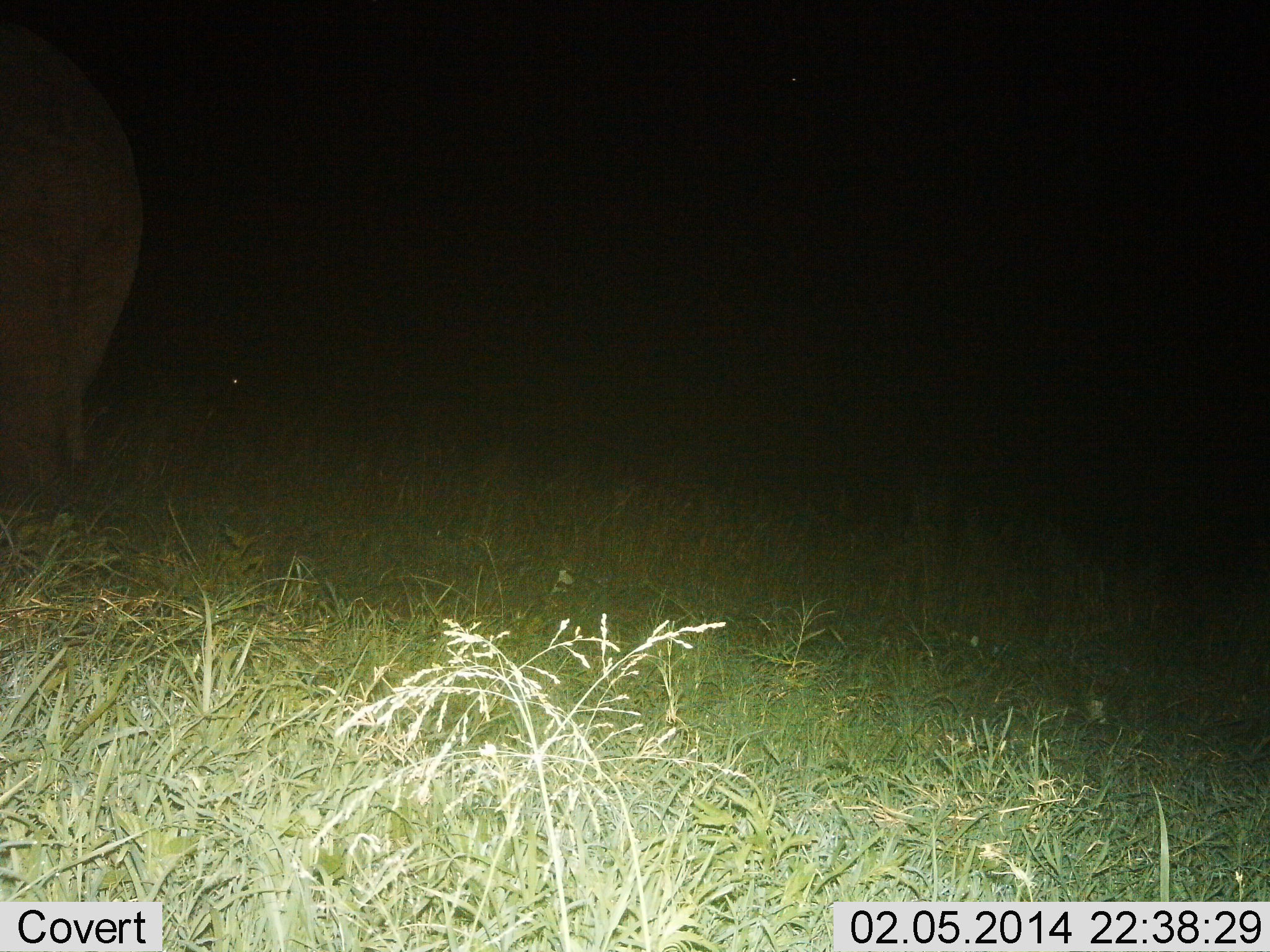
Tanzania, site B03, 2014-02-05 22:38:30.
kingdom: Animalia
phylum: Chordata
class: Mammalia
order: Proboscidea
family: Elephantidae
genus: Loxodonta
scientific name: Loxodonta africana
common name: african bush elephant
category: elephant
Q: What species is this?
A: Elephant (african bush elephant) (Loxodonta africana).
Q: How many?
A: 1.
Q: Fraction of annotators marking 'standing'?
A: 60%.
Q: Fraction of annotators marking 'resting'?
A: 0%.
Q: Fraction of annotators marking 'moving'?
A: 40%.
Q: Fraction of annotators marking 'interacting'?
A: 0%.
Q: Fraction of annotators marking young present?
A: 0%.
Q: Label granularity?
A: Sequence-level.